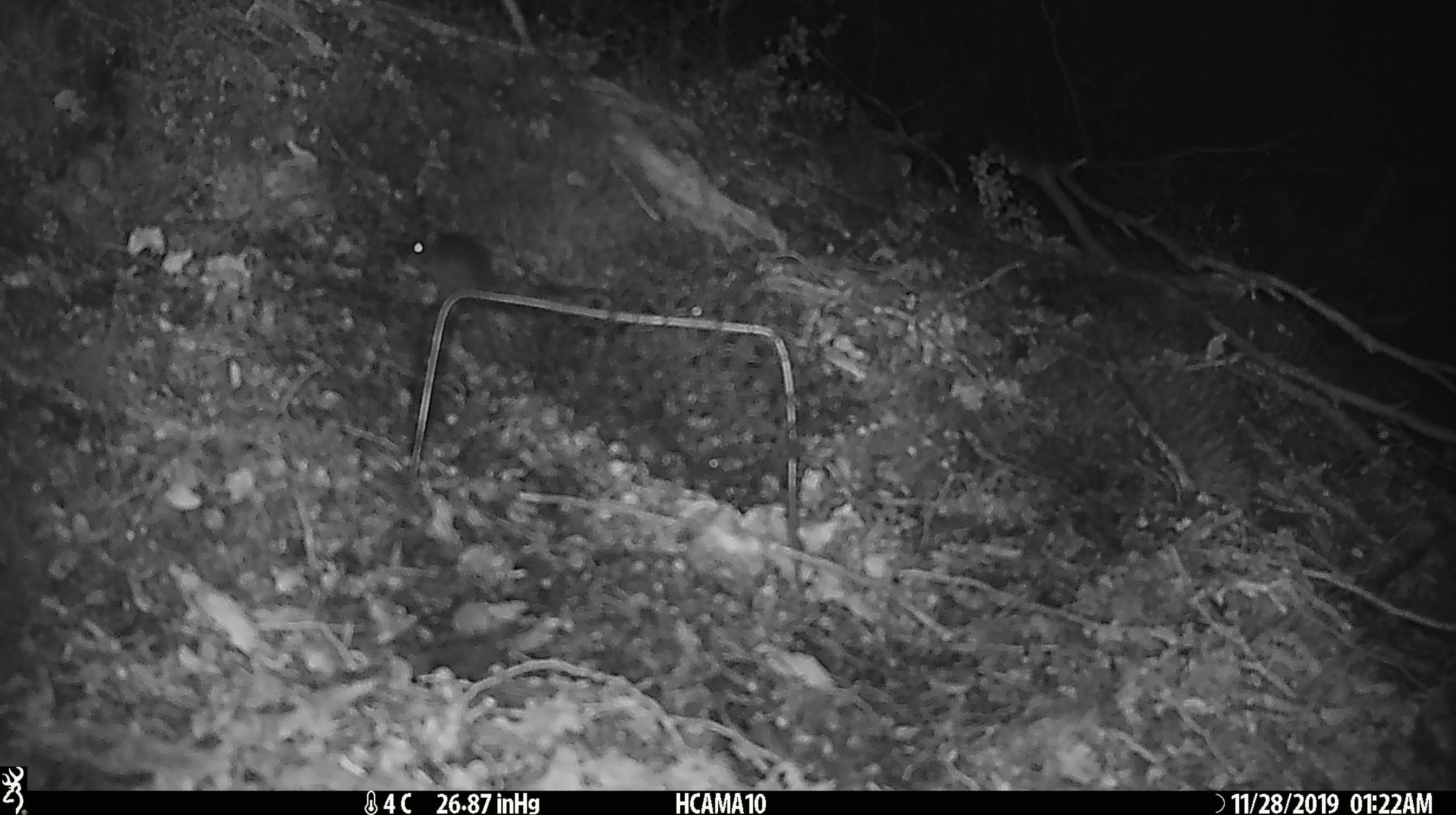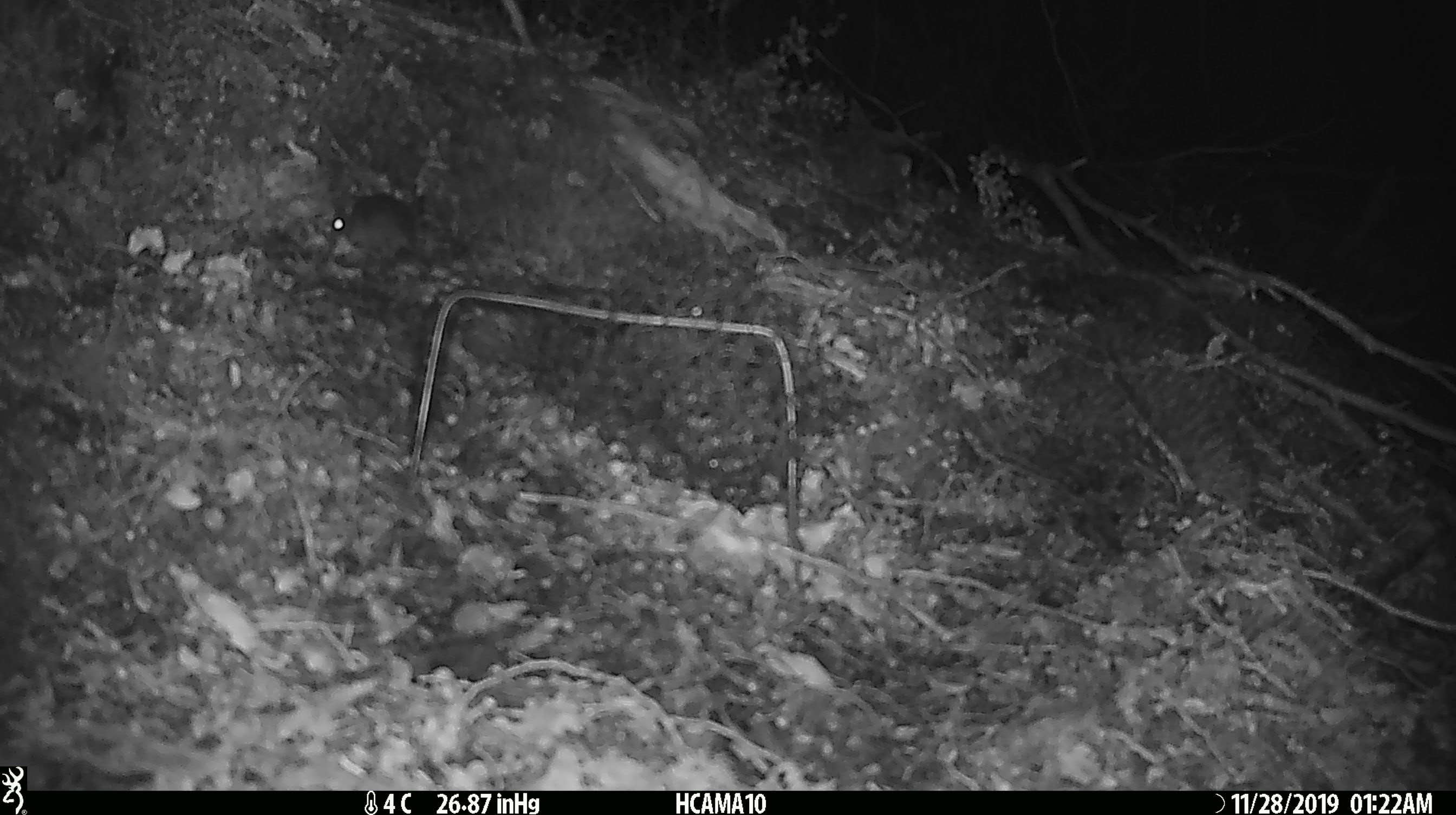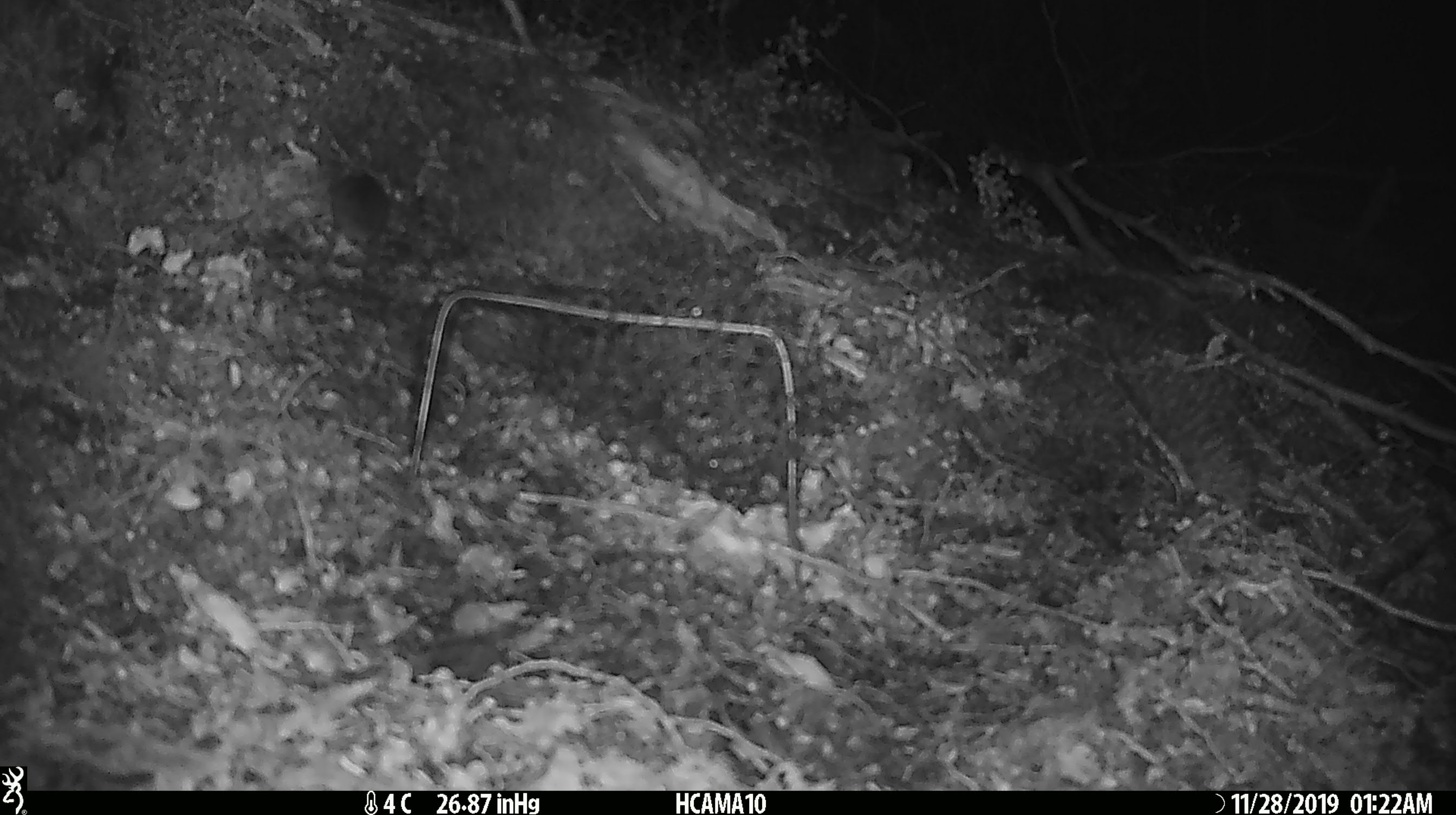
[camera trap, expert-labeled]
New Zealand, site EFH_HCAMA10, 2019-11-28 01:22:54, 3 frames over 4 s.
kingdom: Animalia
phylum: Chordata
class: Mammalia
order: Rodentia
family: Muridae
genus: Mus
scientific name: Mus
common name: mouse